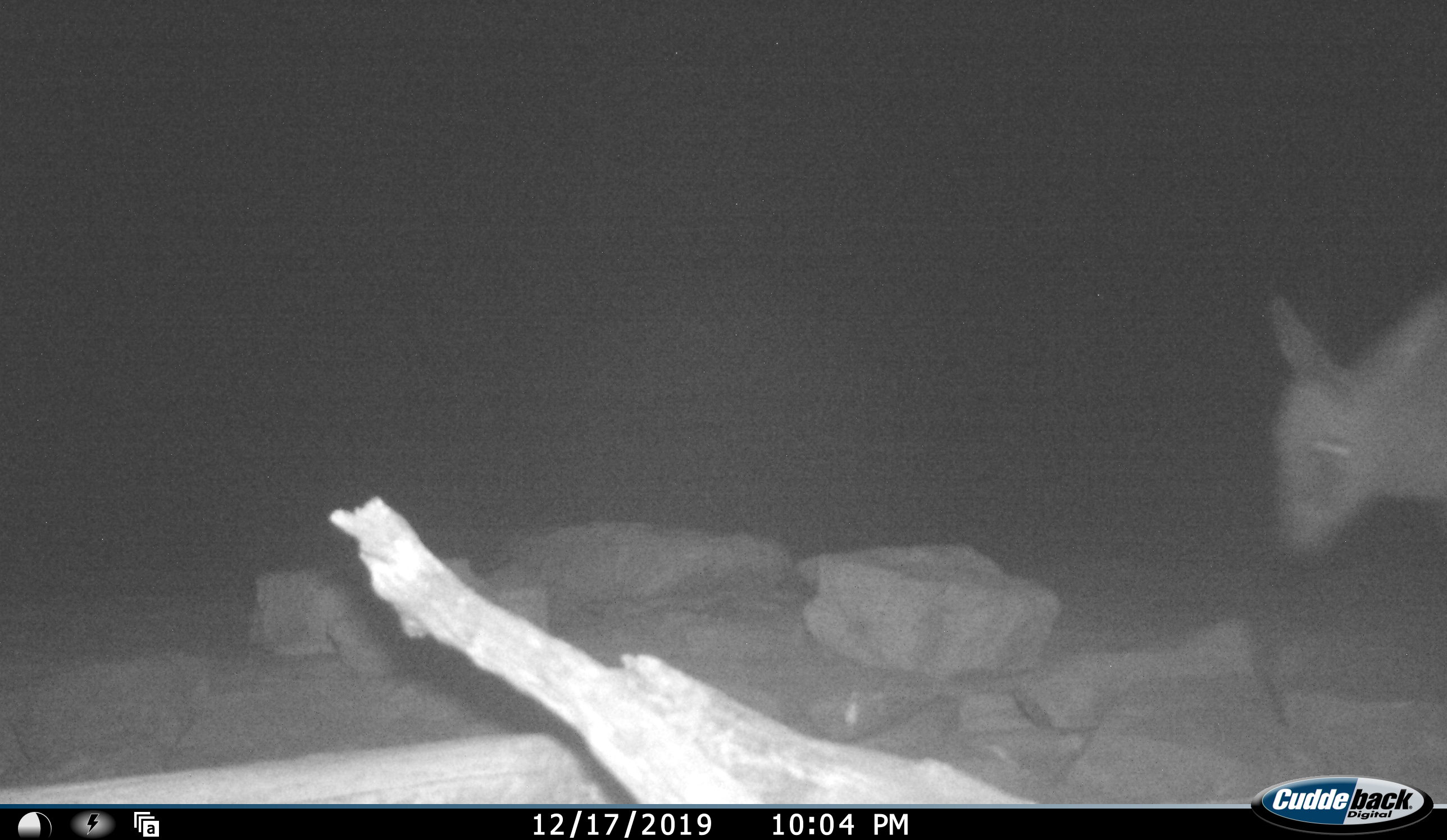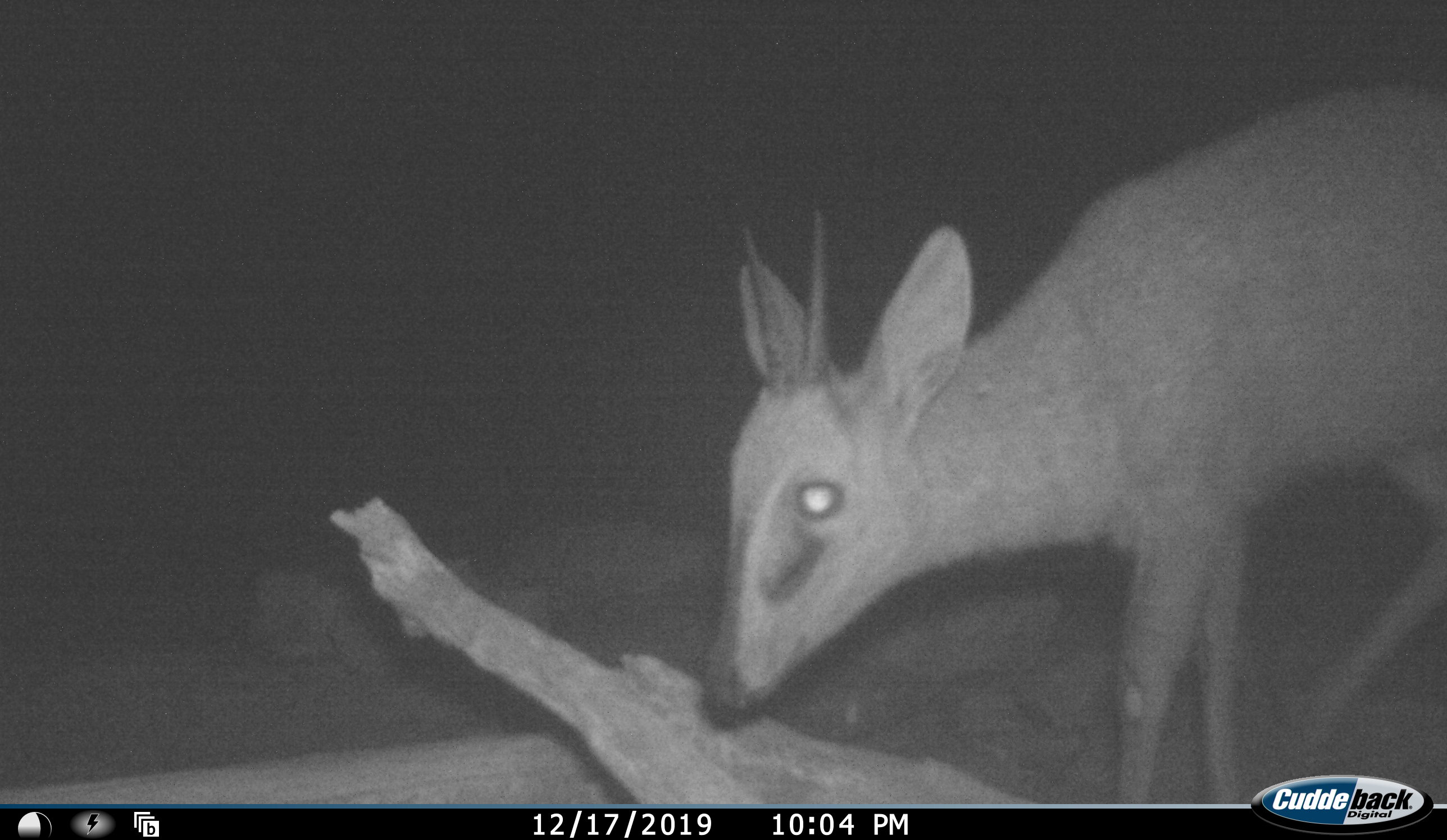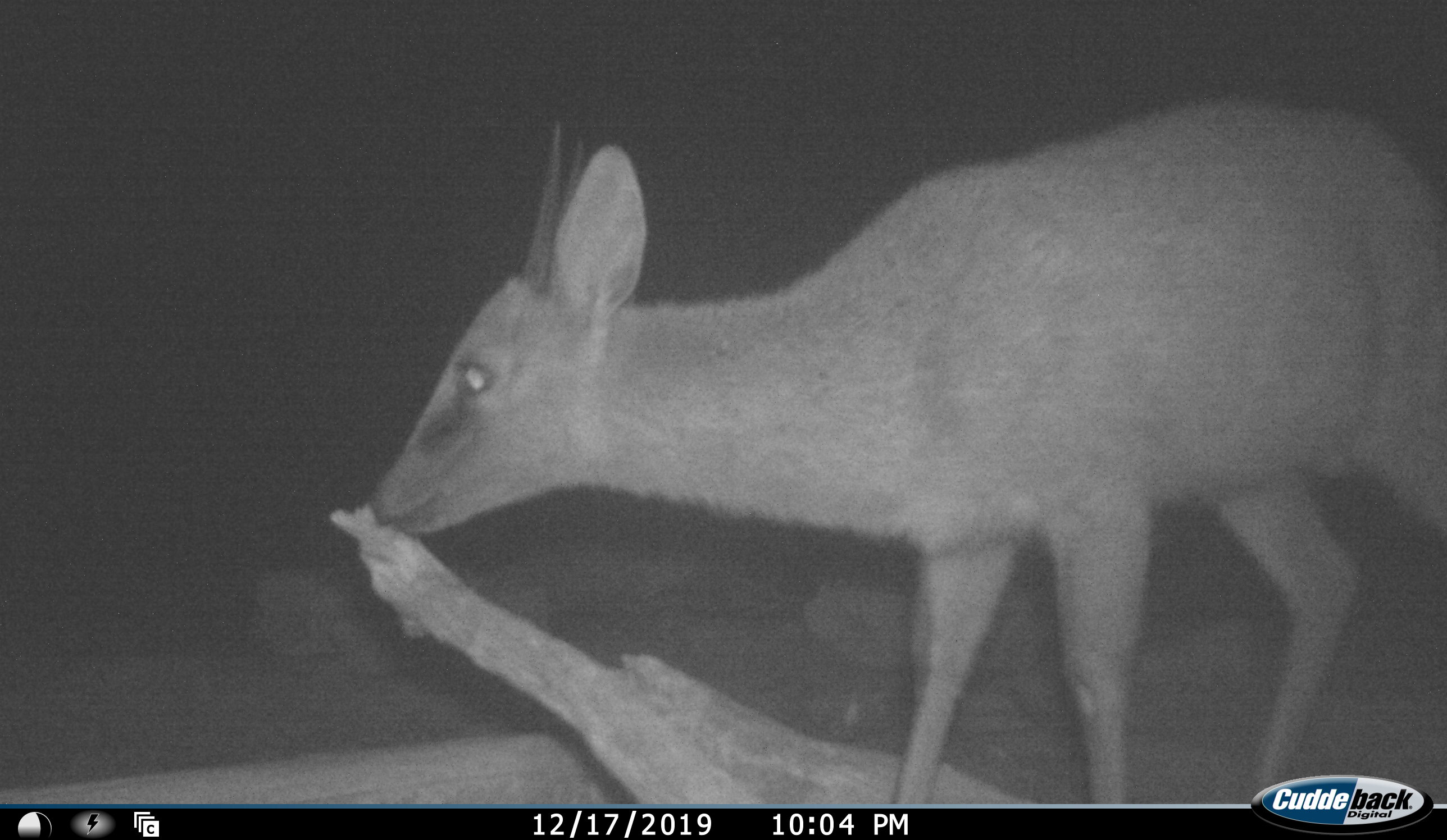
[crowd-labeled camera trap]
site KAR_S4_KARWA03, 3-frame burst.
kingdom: Animalia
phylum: Chordata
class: Mammalia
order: Artiodactyla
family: Bovidae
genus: Sylvicapra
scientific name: Sylvicapra grimmia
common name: common duiker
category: duikercommongrey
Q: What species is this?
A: Duikercommongrey (common duiker) (Sylvicapra grimmia).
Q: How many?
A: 1.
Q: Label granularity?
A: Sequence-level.